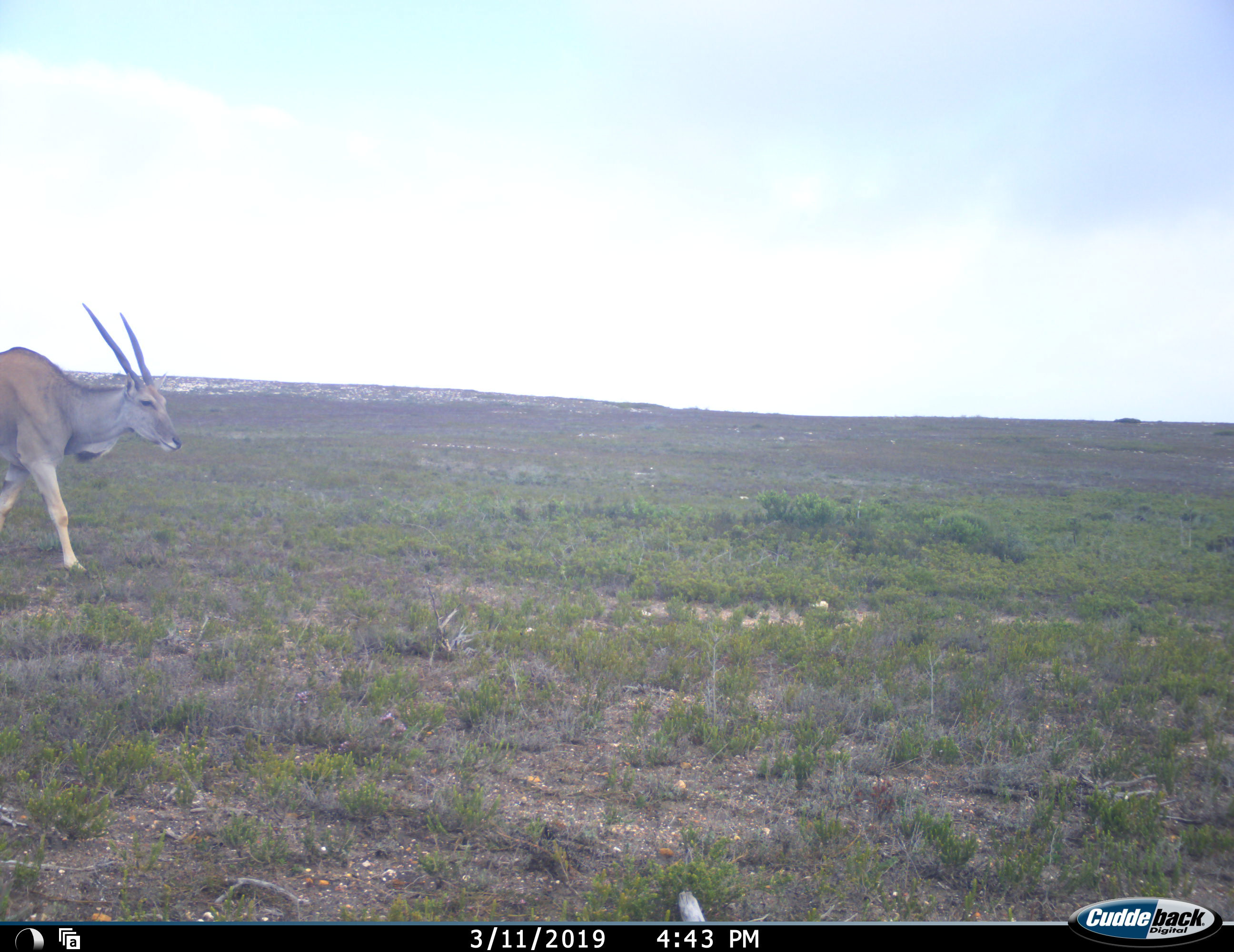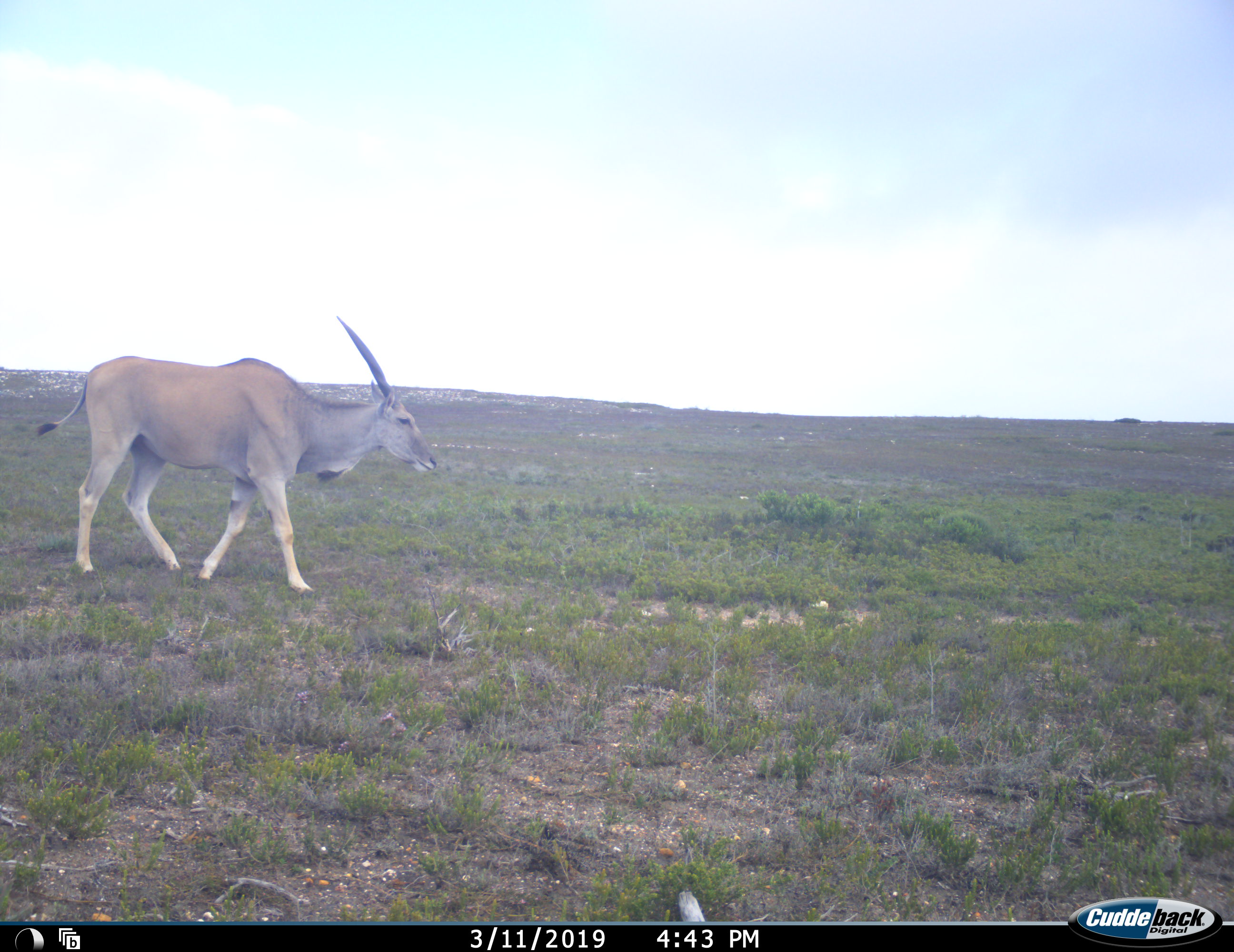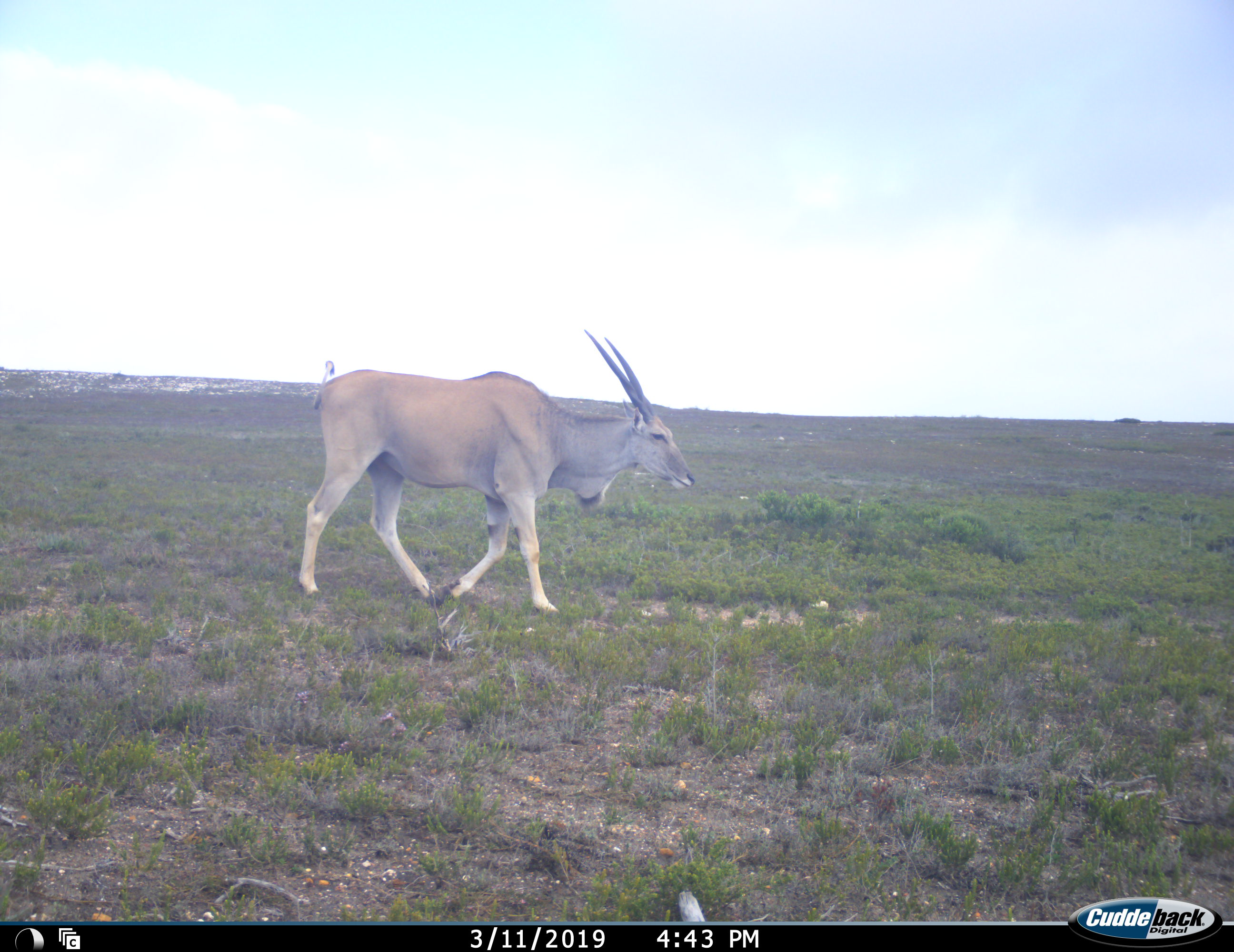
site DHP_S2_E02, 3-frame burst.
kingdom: Animalia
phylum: Chordata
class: Mammalia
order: Artiodactyla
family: Bovidae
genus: Tragelaphus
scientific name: Tragelaphus oryx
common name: eland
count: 1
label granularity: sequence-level